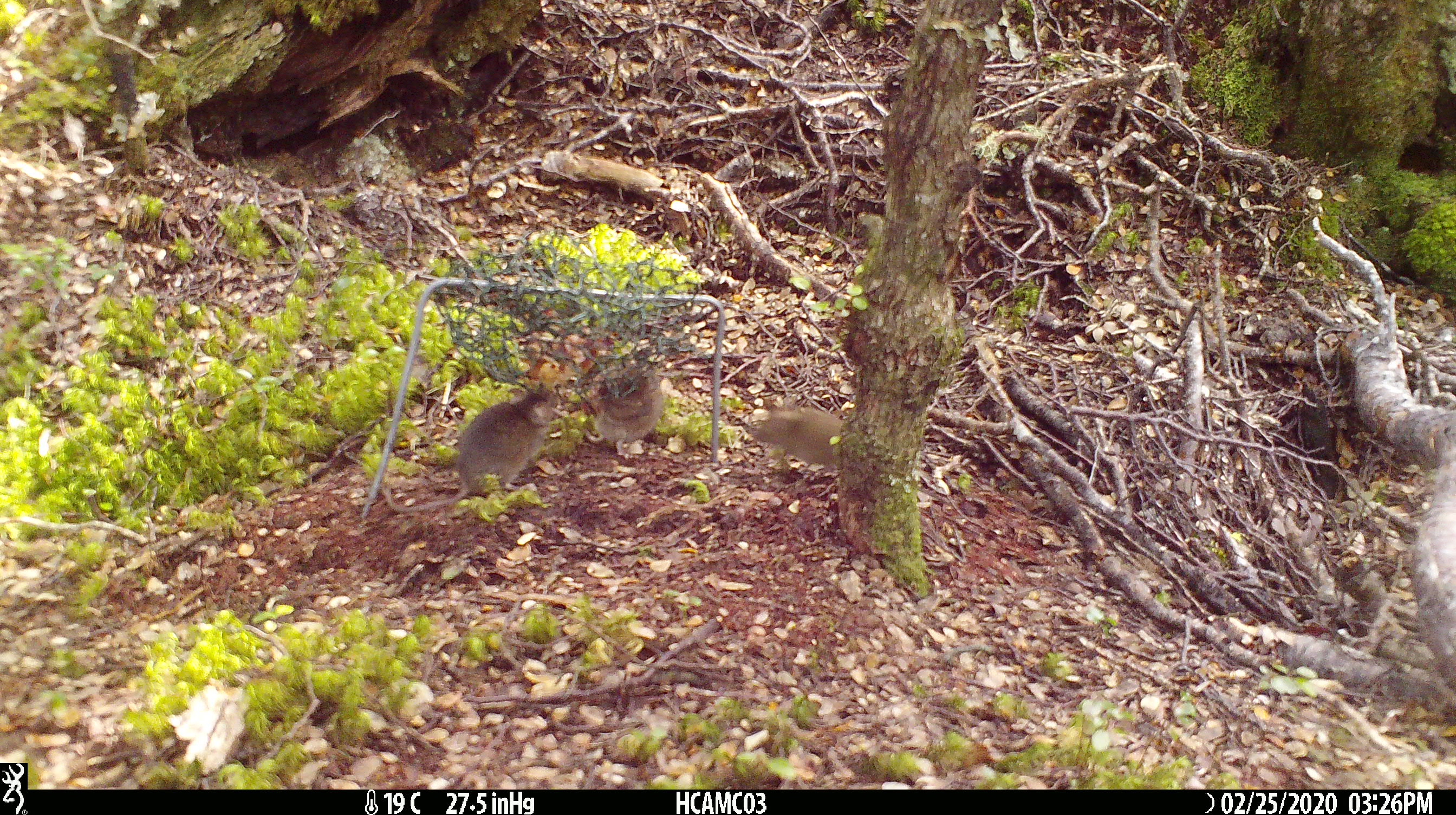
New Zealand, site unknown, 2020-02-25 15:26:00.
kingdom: Animalia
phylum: Chordata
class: Mammalia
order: Rodentia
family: Muridae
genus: Mus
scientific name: Mus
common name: mouse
Mouse (Mus).